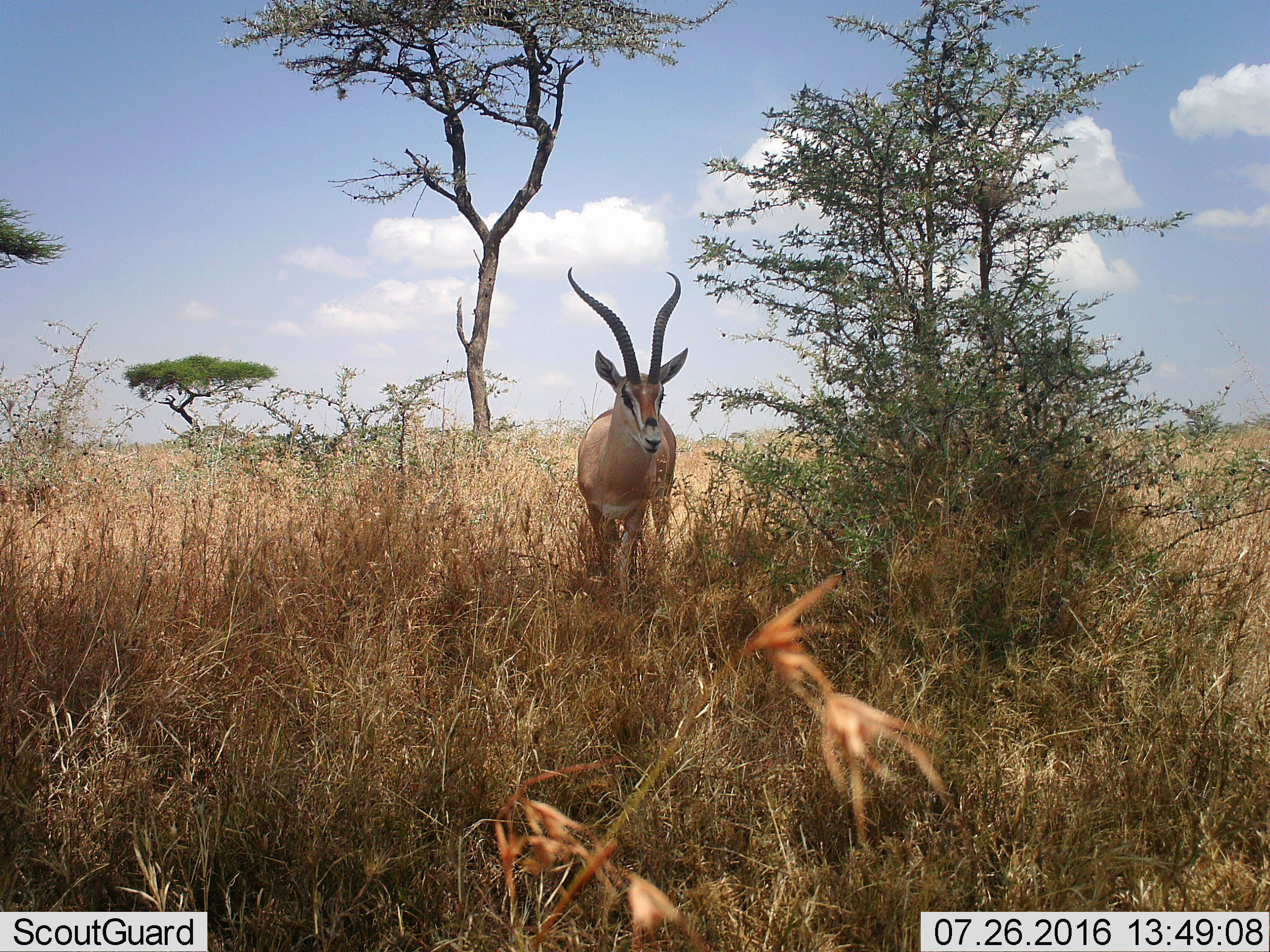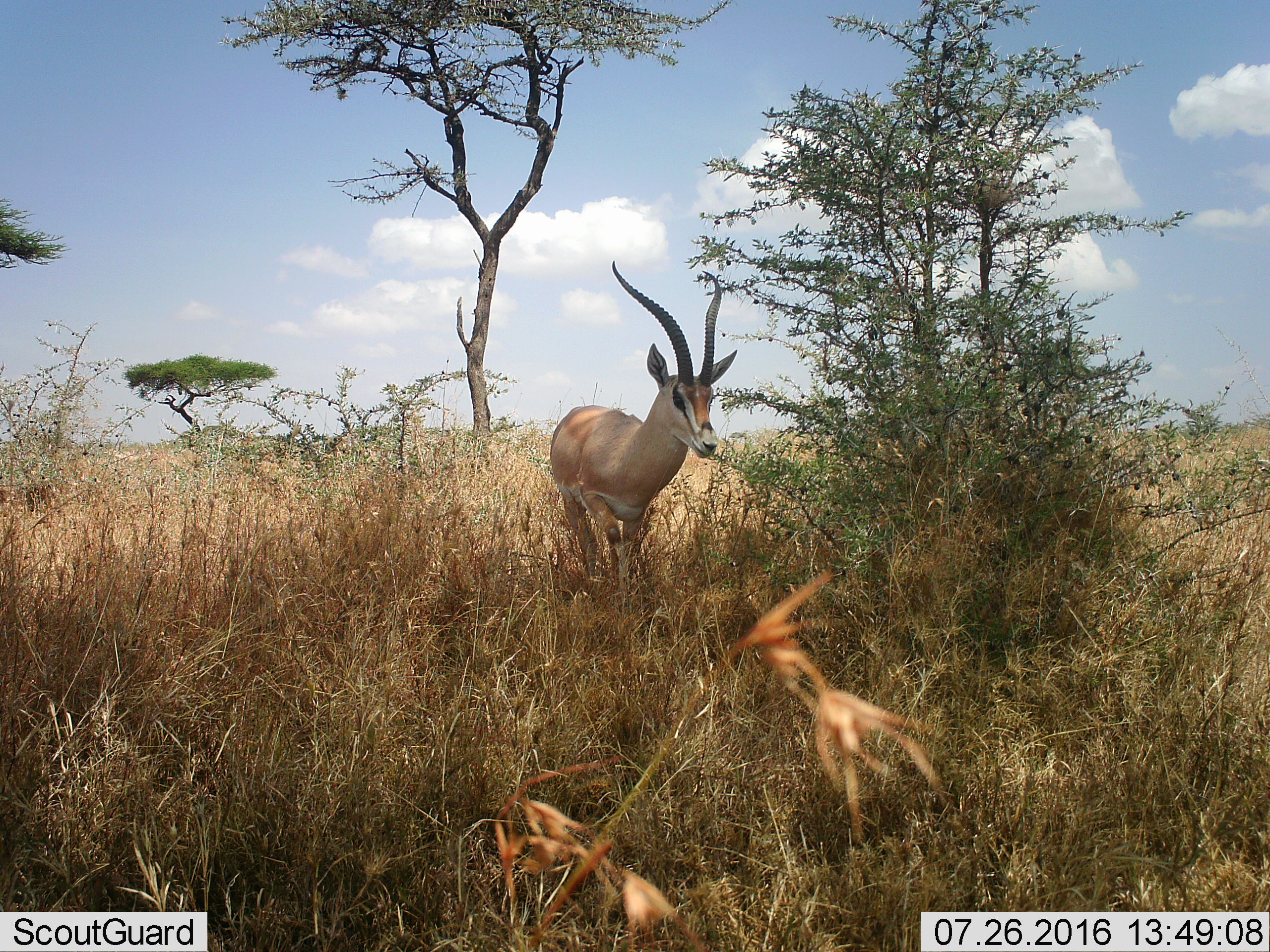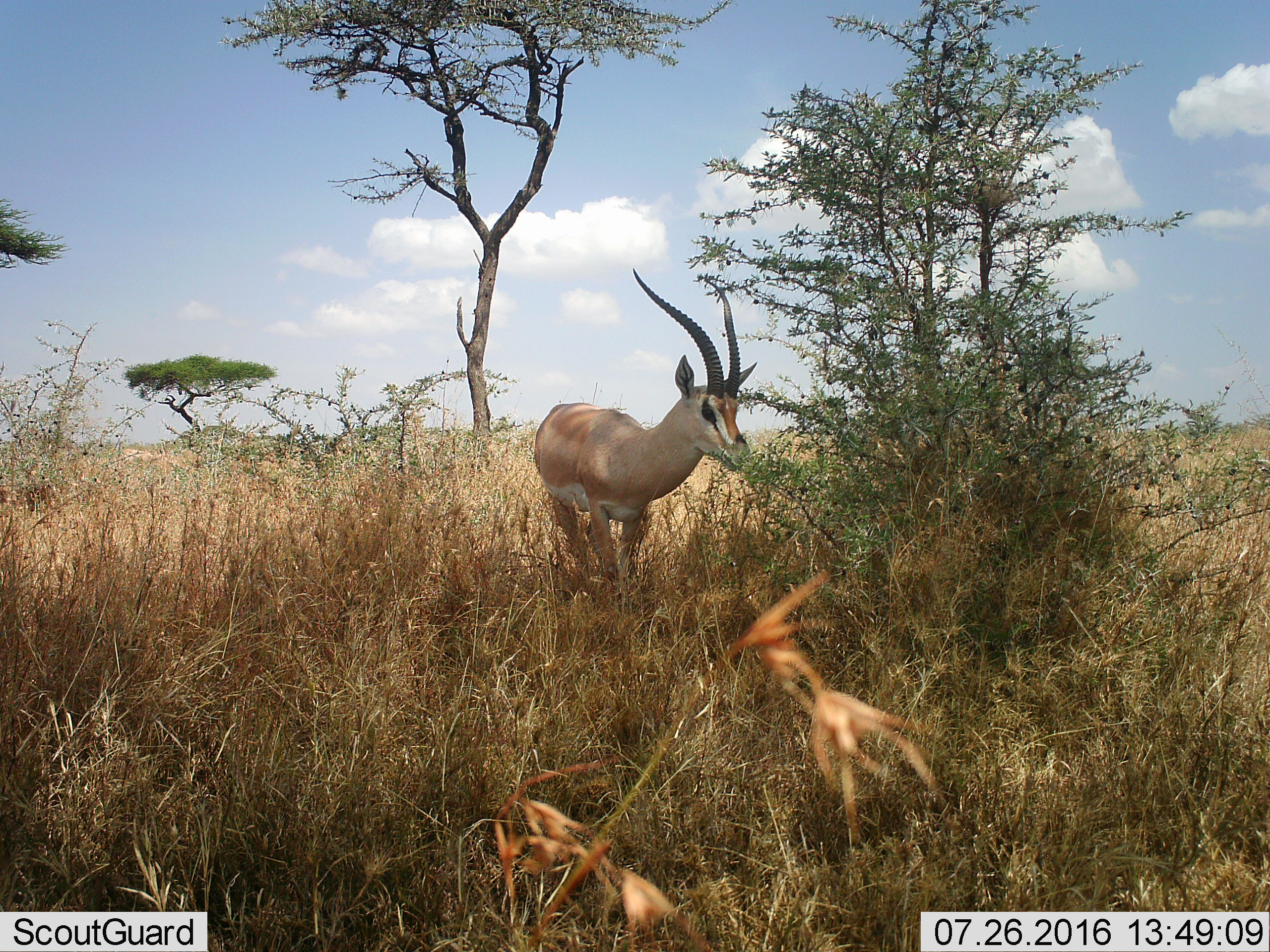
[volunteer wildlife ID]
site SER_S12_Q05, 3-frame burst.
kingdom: Animalia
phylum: Chordata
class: Mammalia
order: Artiodactyla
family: Bovidae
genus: Nanger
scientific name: Nanger granti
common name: grant's gazelle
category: gazellegrants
Gazellegrants (grant's gazelle) (Nanger granti), count 1. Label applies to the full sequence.